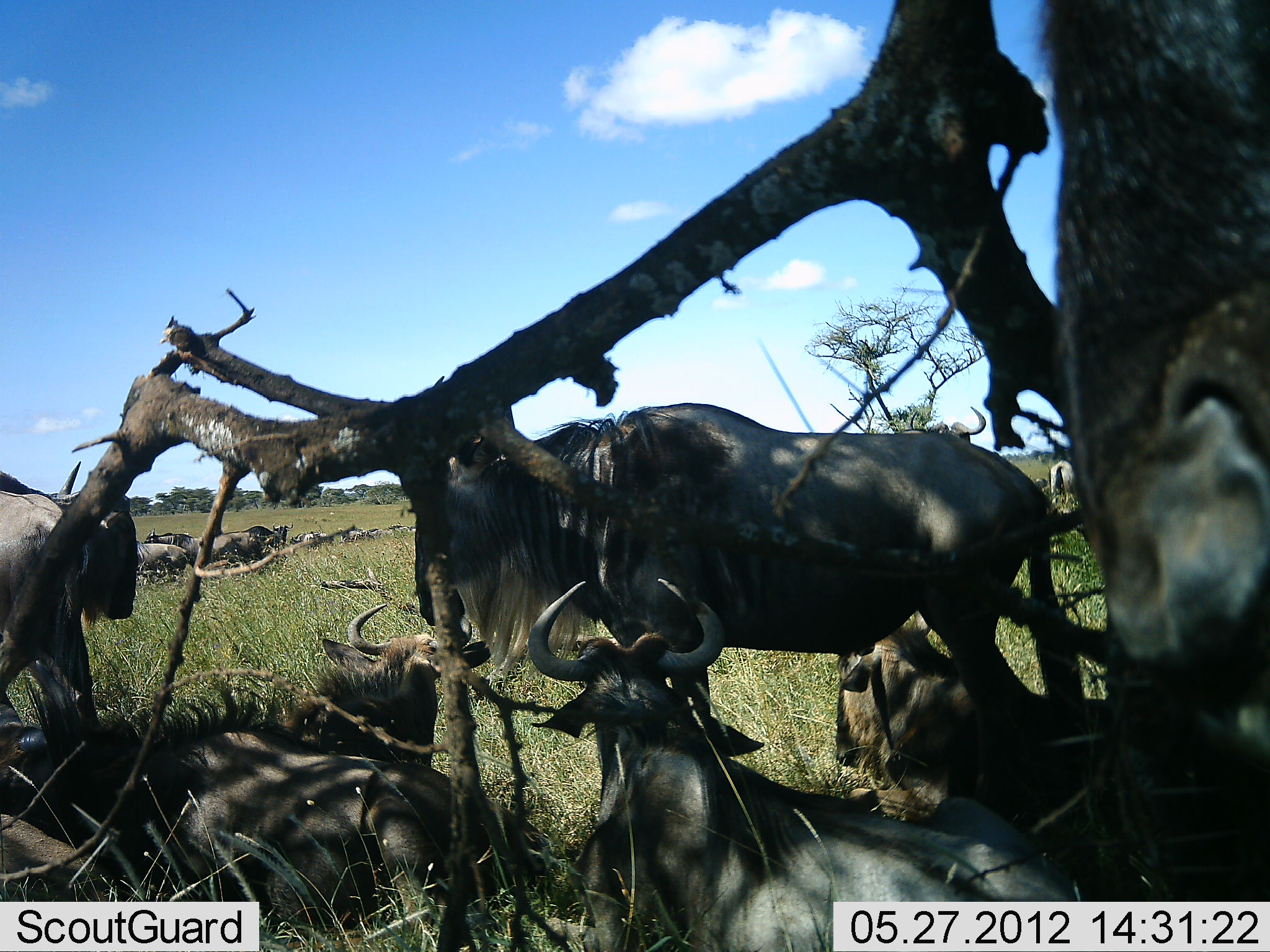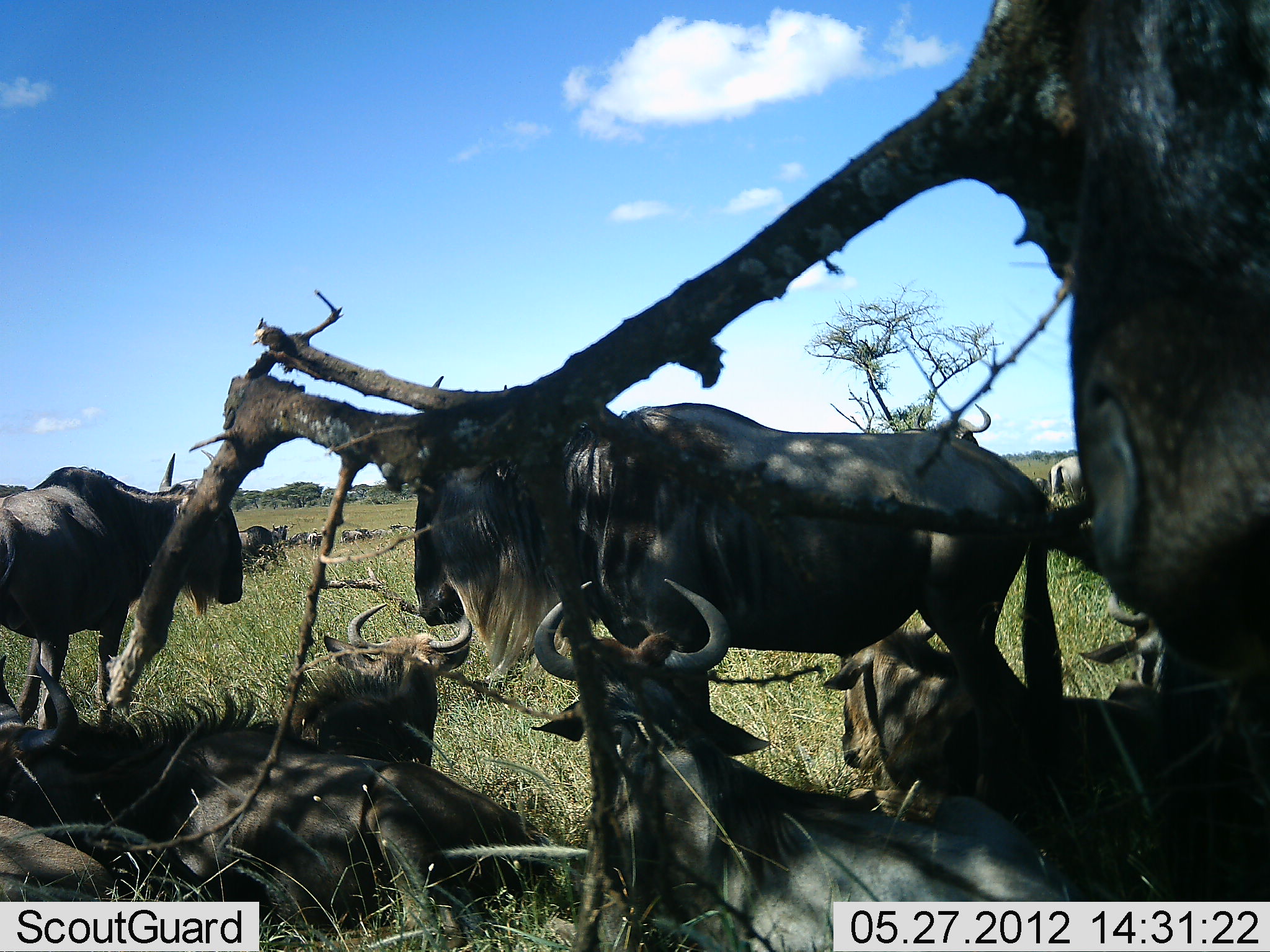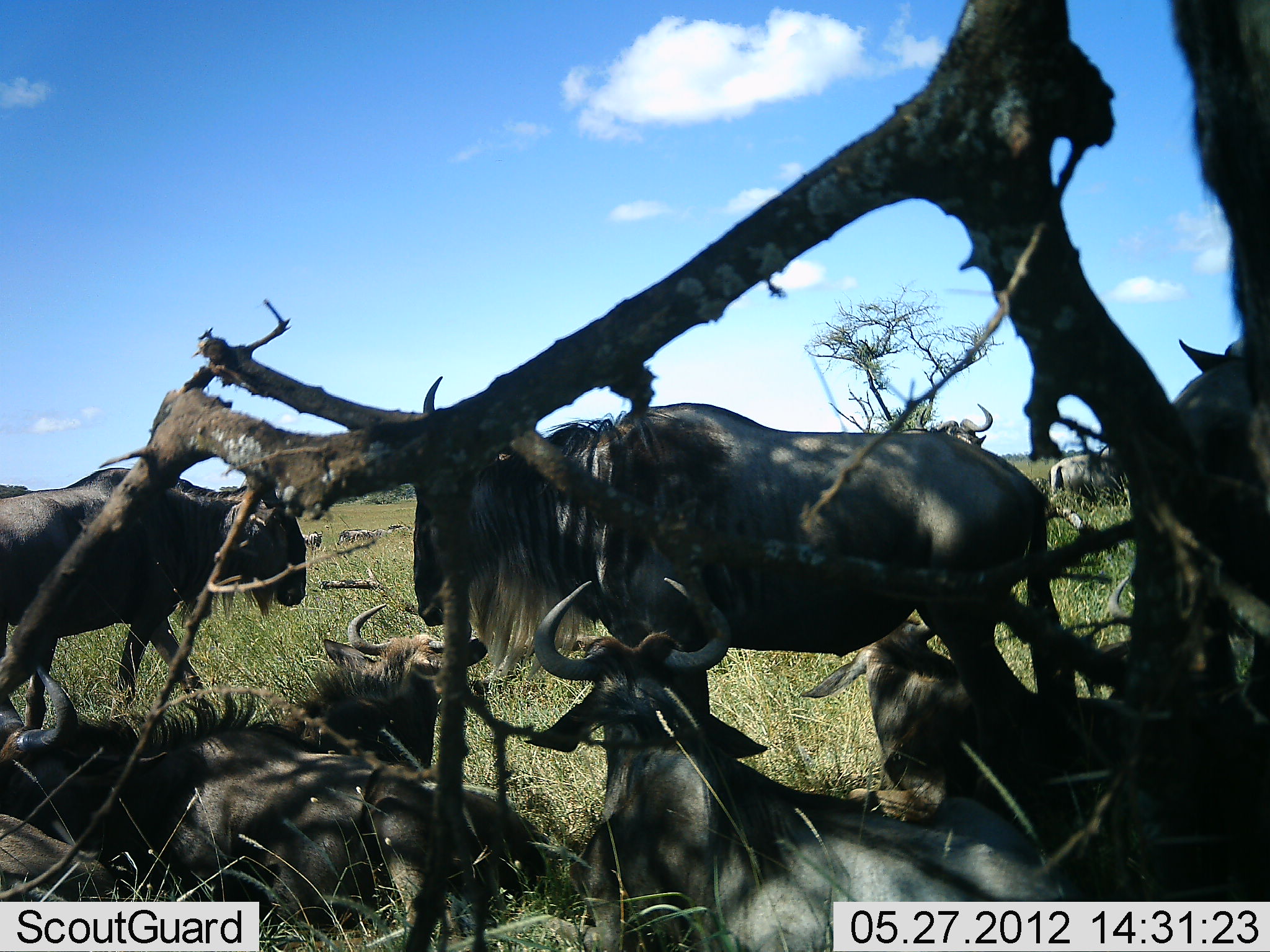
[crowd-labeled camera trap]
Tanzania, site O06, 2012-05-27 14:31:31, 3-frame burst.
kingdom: Animalia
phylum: Chordata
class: Mammalia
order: Artiodactyla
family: Bovidae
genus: Connochaetes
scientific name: Connochaetes taurinus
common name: blue wildebeest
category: wildebeest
Wildebeest (blue wildebeest) (Connochaetes taurinus), count 8. Behavior (volunteer vote fractions): standing 81%, resting 100%, moving 10%, interacting 0%. Young present (vote fraction): 0%. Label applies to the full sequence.